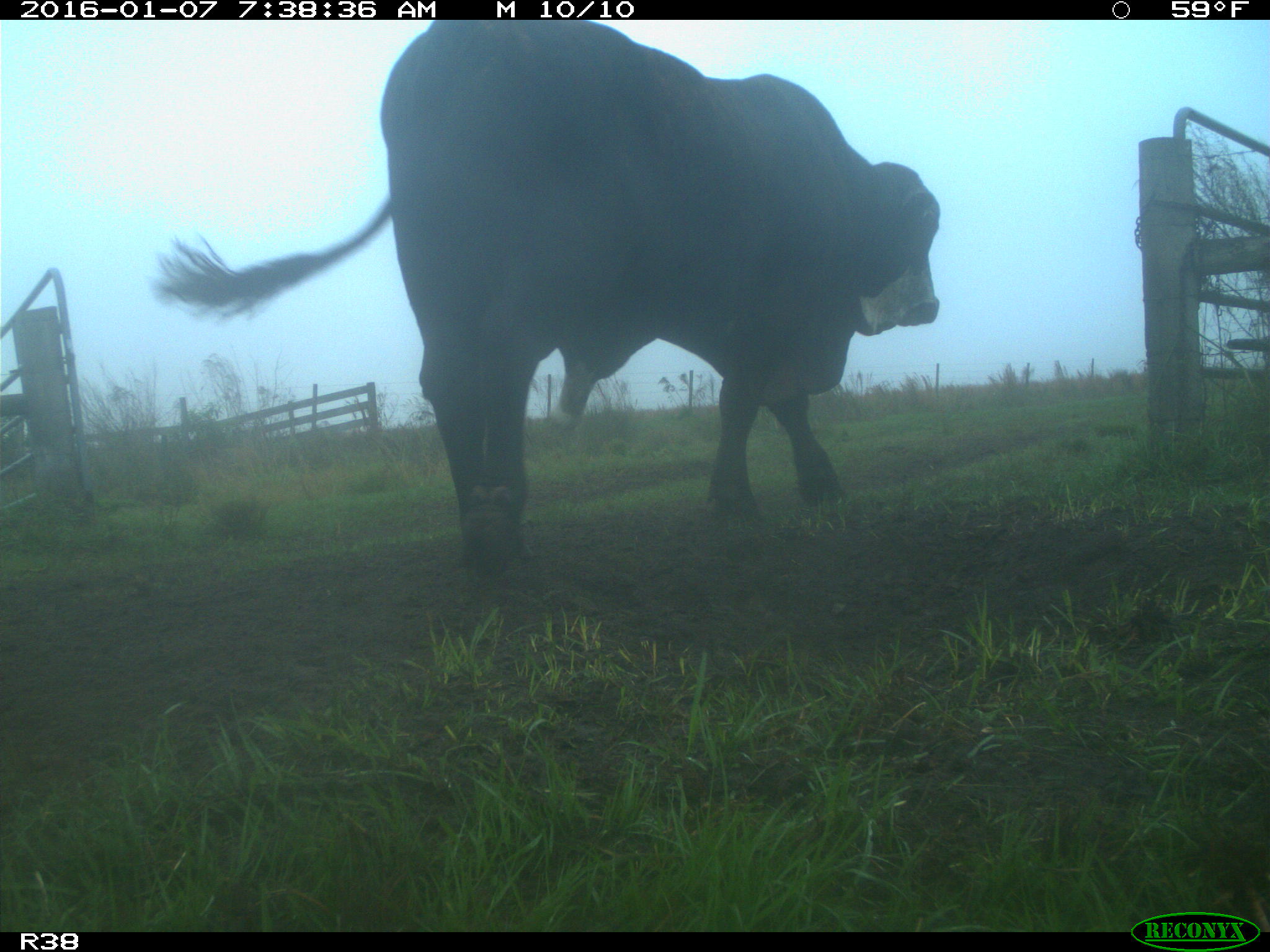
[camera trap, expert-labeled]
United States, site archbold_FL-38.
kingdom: Animalia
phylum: Chordata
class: Mammalia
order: Artiodactyla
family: Bovidae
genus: Bos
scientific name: Bos taurus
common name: domestic cow